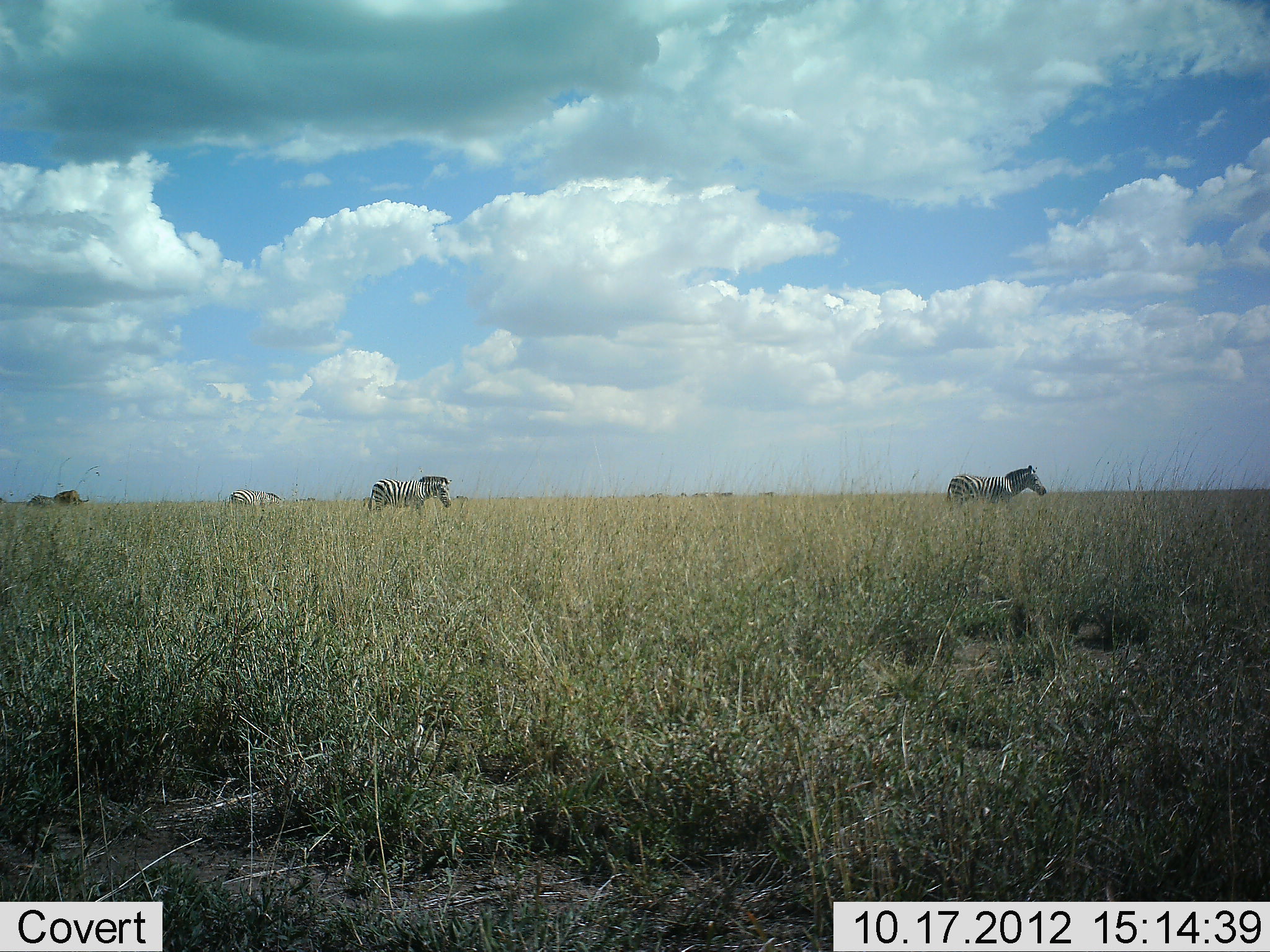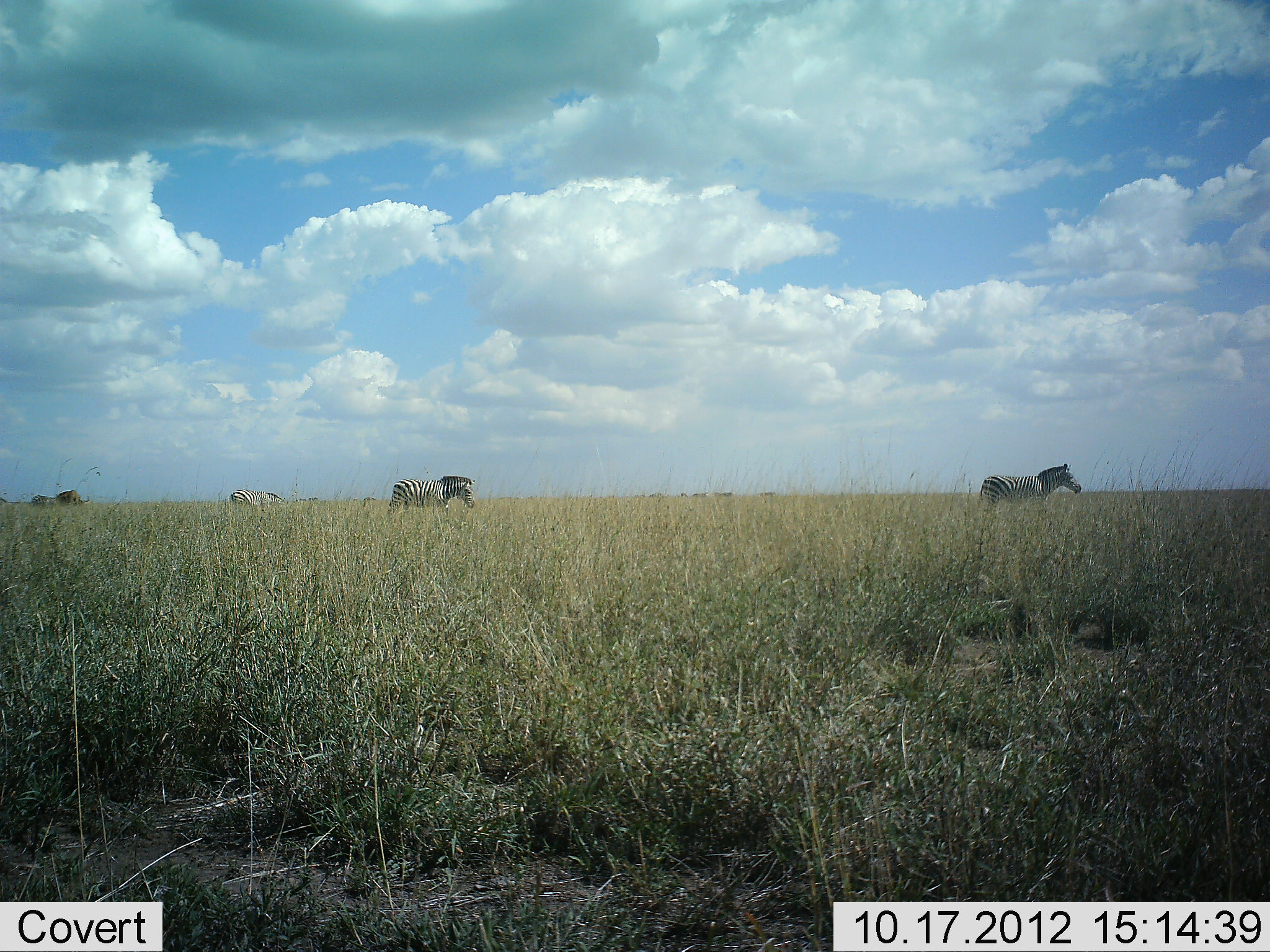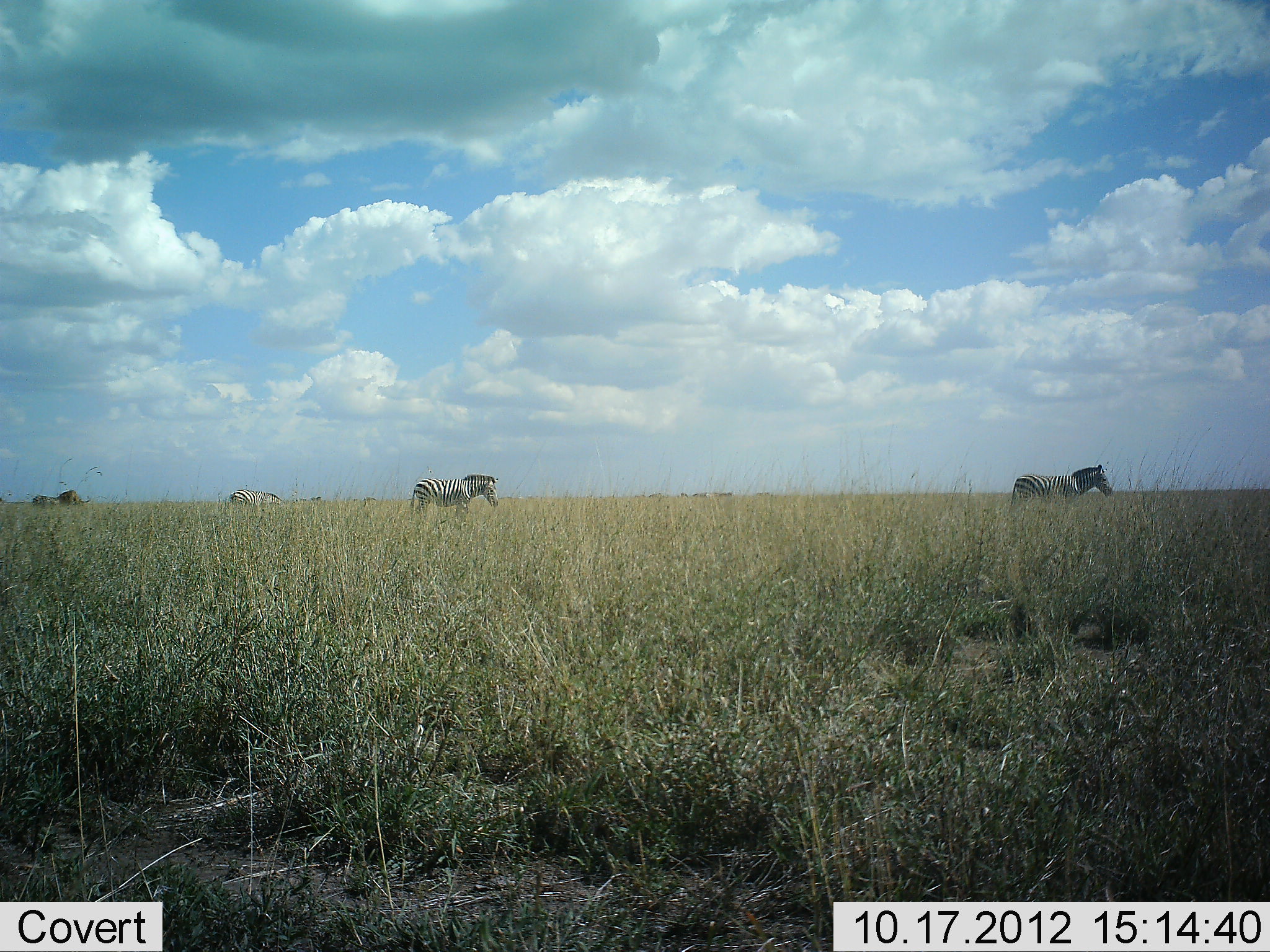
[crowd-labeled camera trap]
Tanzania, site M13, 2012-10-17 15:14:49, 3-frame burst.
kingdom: Animalia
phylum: Chordata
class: Mammalia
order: Perissodactyla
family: Equidae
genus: Equus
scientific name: Equus quagga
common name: plains zebra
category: zebra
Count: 4.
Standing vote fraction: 9%.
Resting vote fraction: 0%.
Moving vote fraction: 100%.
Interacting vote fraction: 0%.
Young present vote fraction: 0%.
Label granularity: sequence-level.